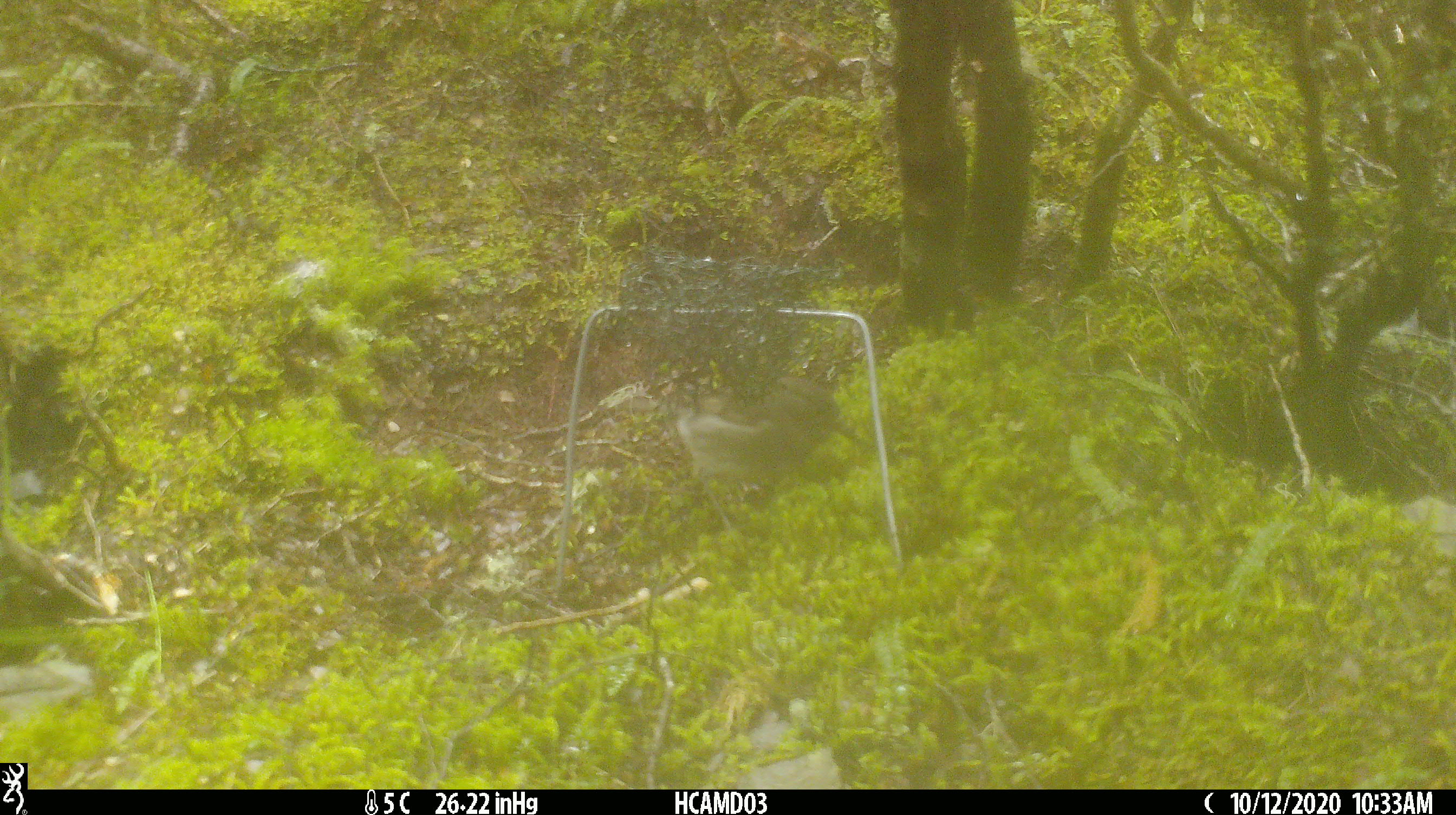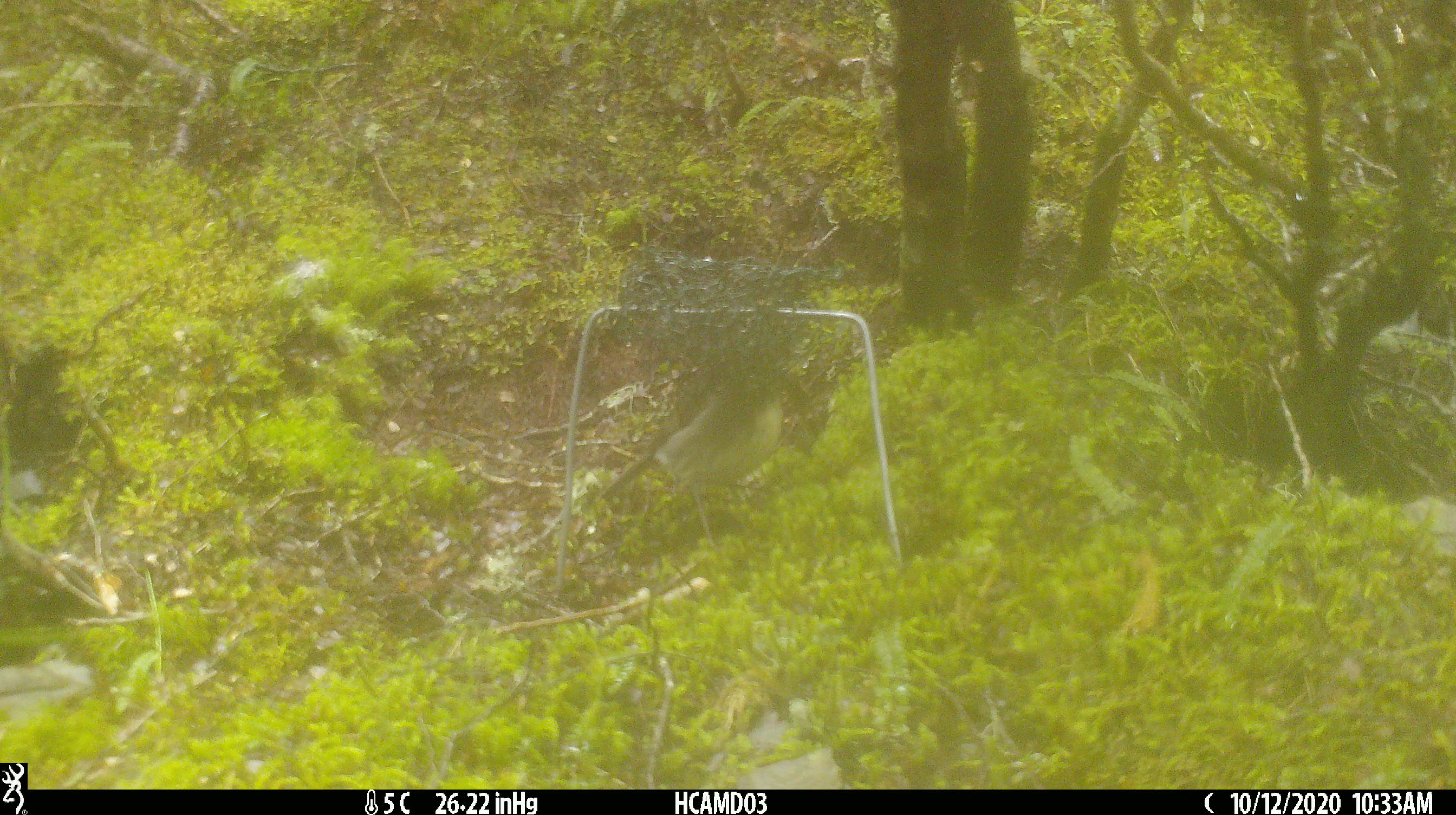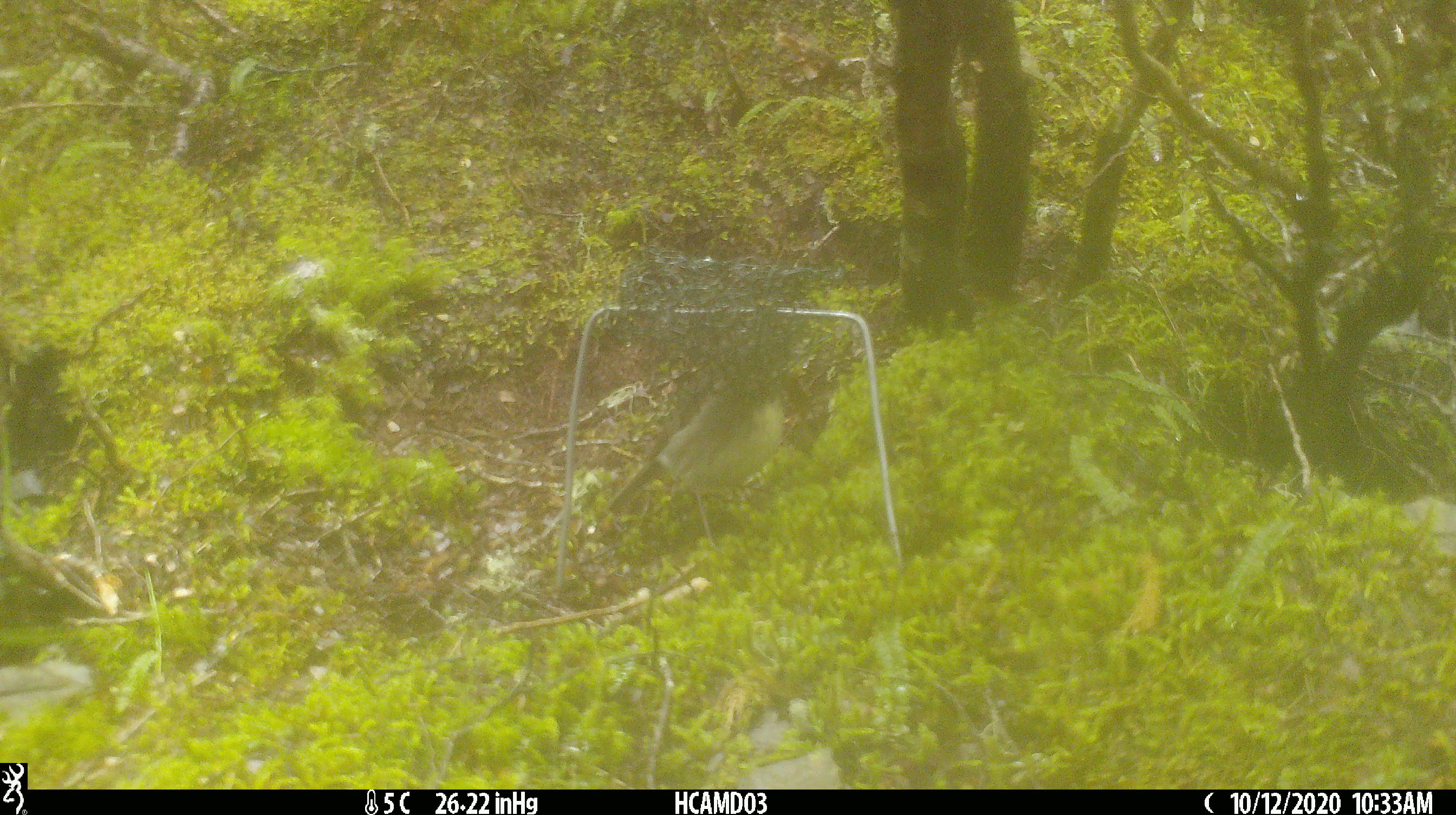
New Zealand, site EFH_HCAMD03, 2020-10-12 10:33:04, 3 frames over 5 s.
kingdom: Animalia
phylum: Chordata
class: Aves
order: Passeriformes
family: Petroicidae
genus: Petroica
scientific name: Petroica australis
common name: new zealand robin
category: robin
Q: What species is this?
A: Robin (new zealand robin) (Petroica australis).